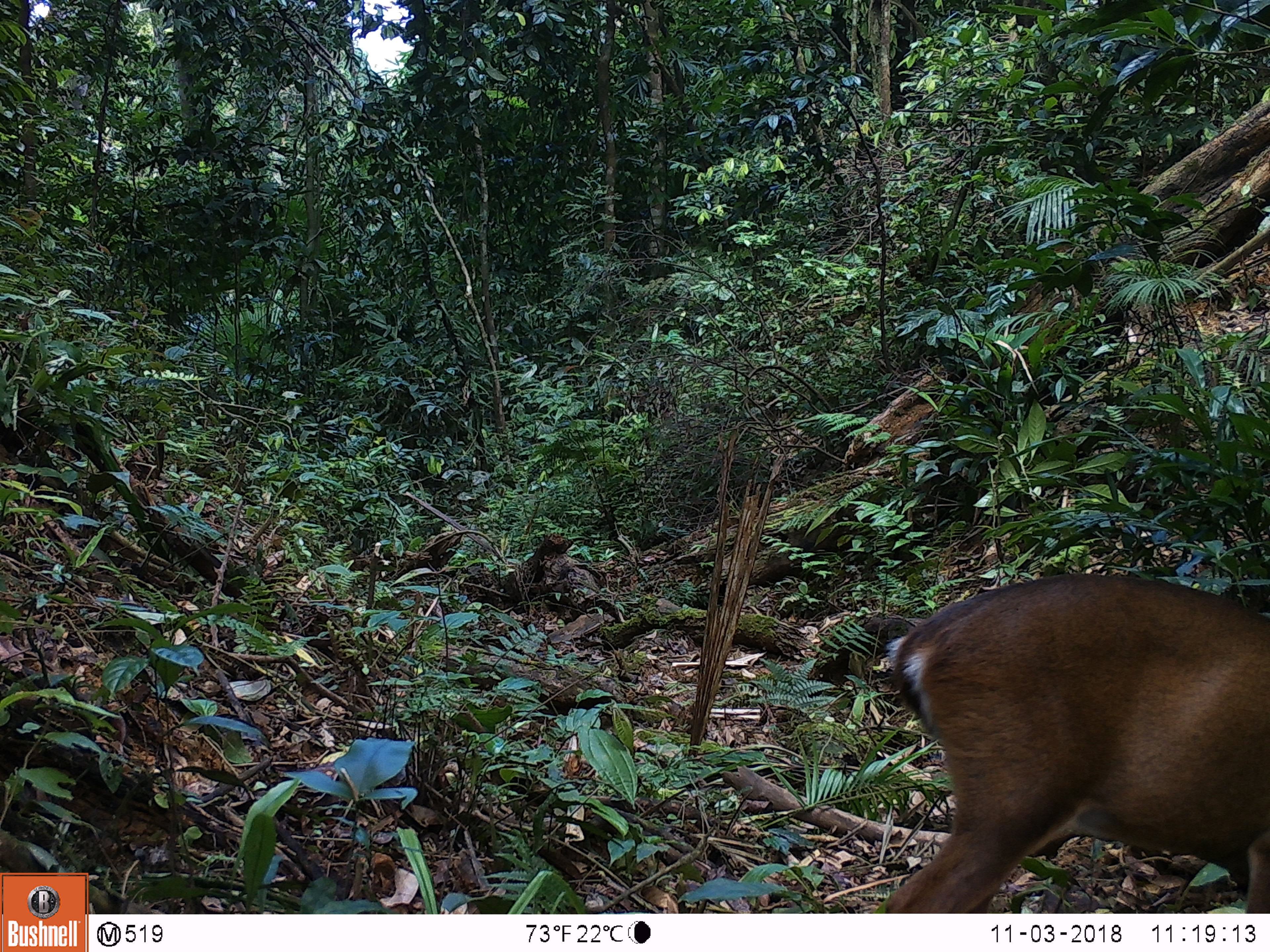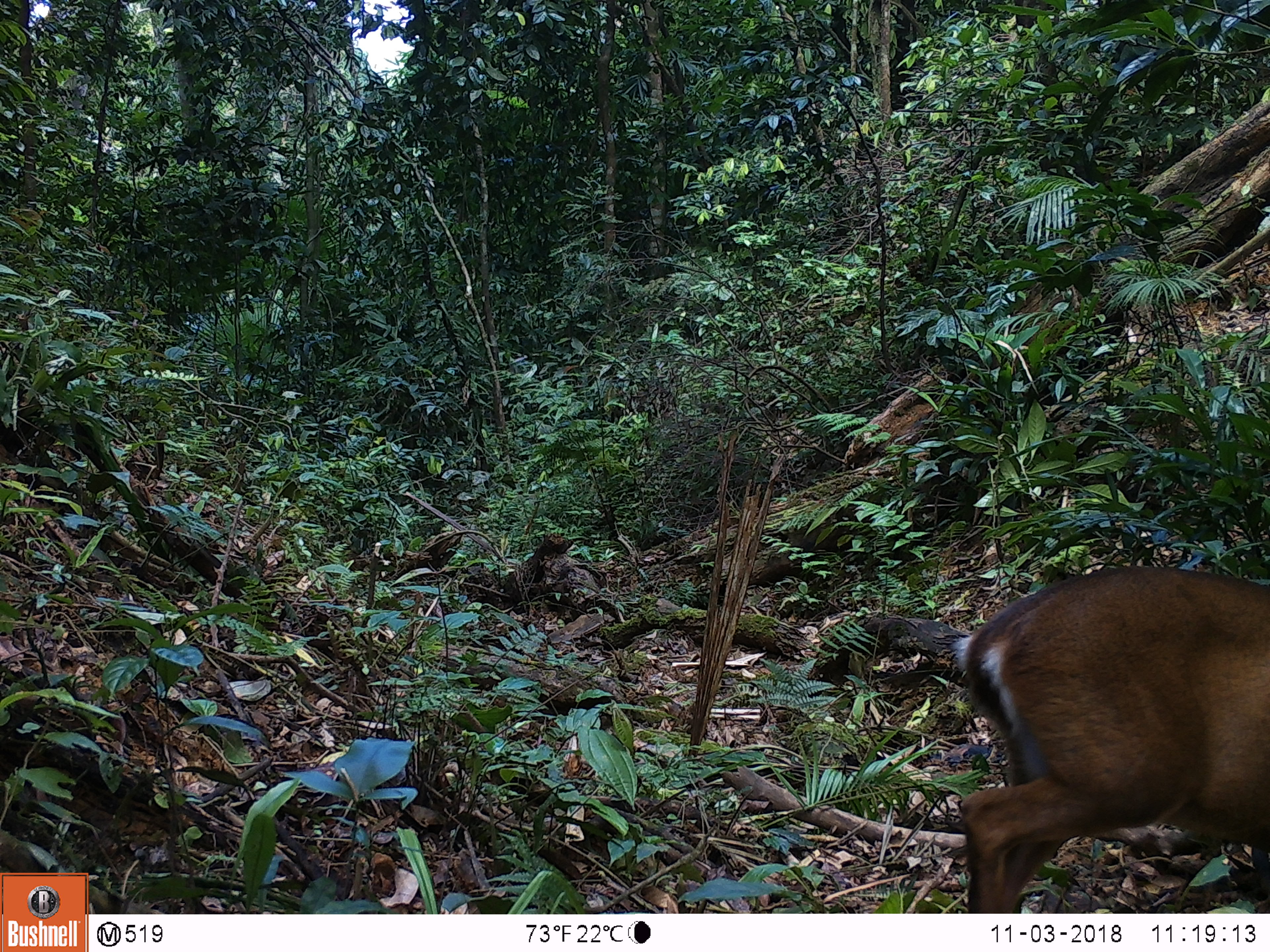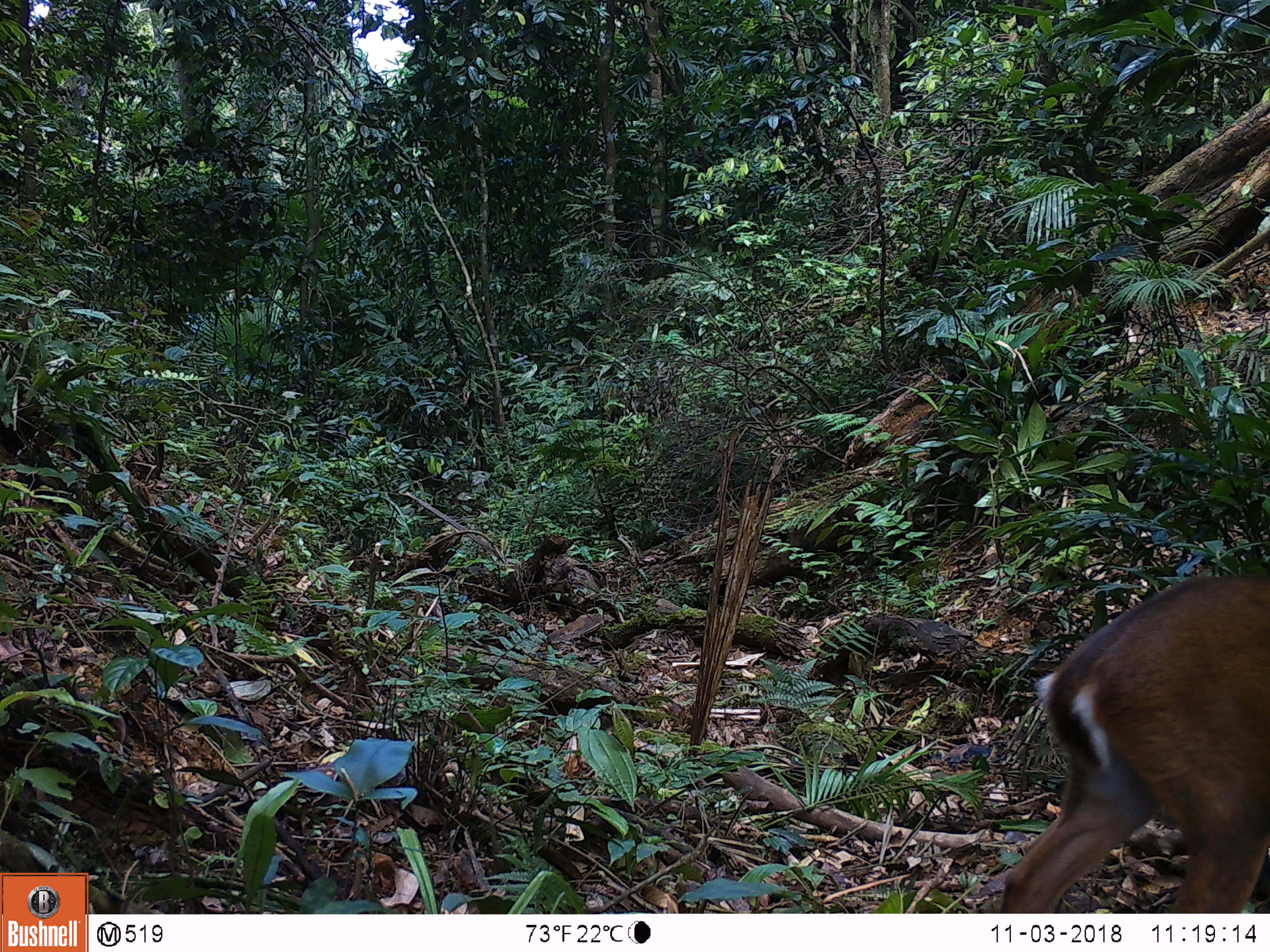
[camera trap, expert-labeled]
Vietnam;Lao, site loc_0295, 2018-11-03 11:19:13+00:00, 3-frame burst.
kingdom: Animalia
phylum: Chordata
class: Mammalia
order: Artiodactyla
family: Cervidae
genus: Muntiacus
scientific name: Muntiacus vuquangensis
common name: large-antlered muntjac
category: large antlered muntjac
Large antlered muntjac (large-antlered muntjac) (Muntiacus vuquangensis). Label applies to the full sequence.